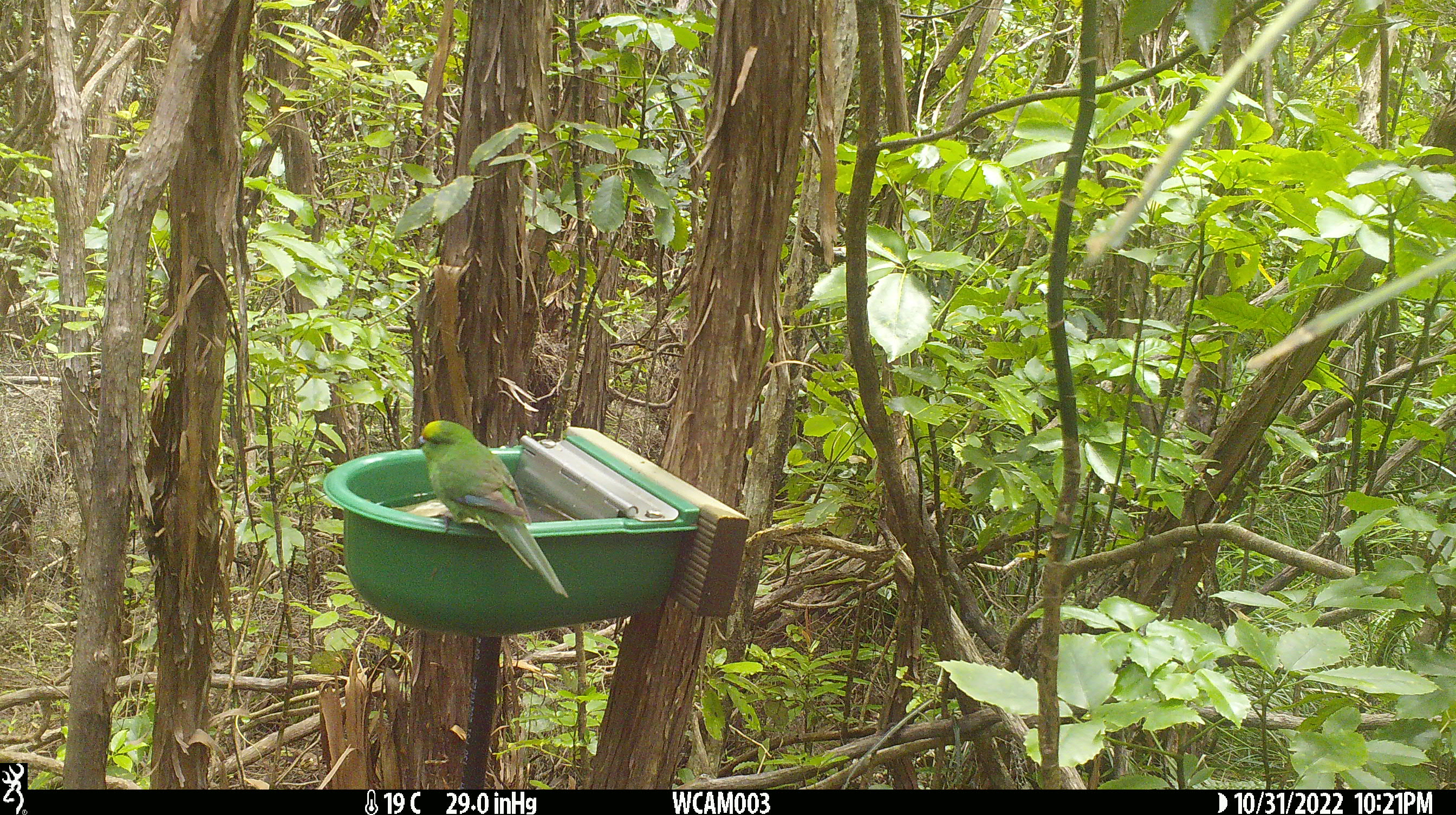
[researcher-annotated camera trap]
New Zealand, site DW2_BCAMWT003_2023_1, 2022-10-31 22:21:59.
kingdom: Animalia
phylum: Chordata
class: Aves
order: Psittaciformes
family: Psittaculidae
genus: Cyanoramphus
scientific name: Cyanoramphus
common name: parakeet